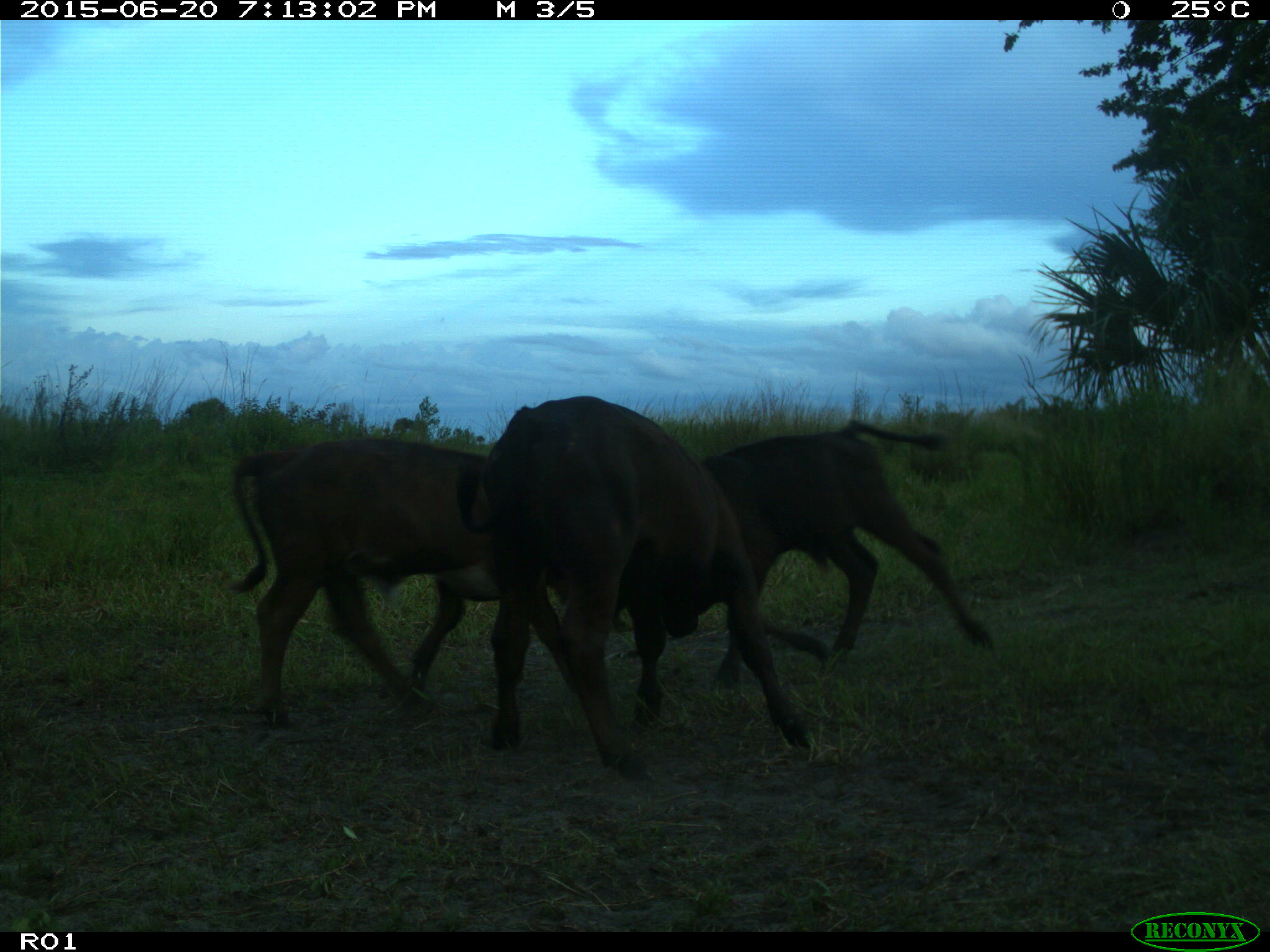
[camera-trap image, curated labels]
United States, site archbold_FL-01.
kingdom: Animalia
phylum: Chordata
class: Mammalia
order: Artiodactyla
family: Bovidae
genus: Bos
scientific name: Bos taurus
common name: domestic cow